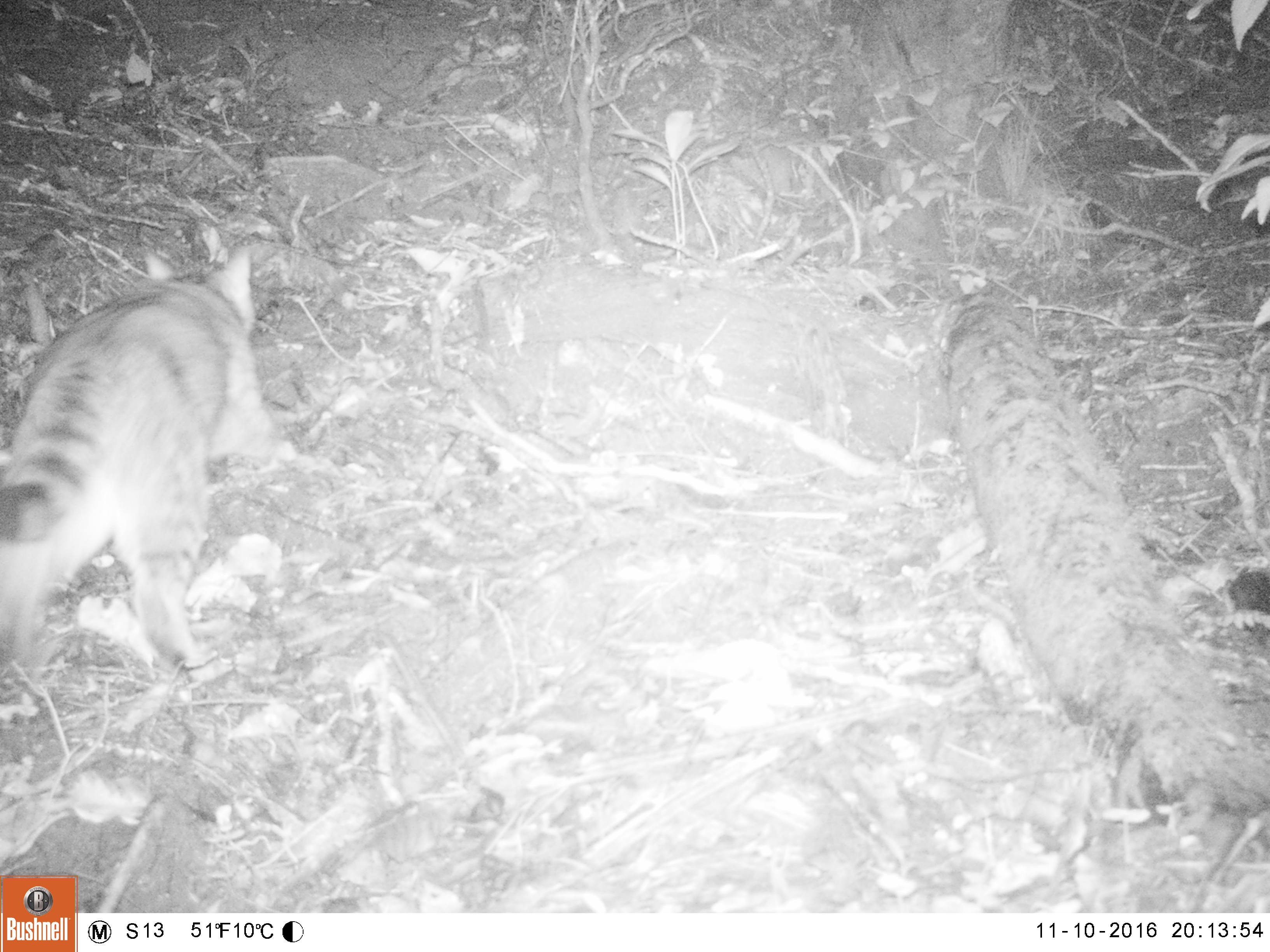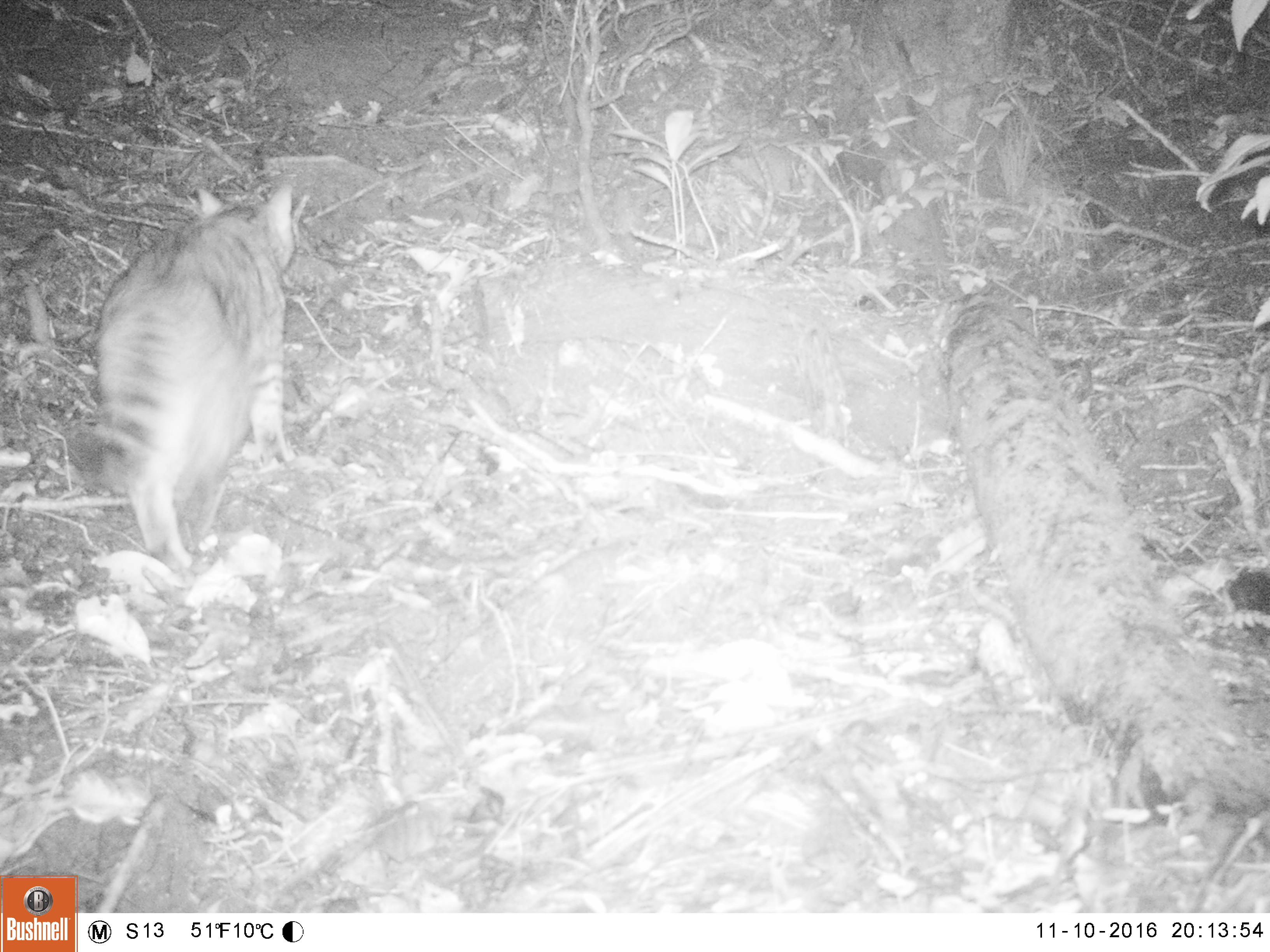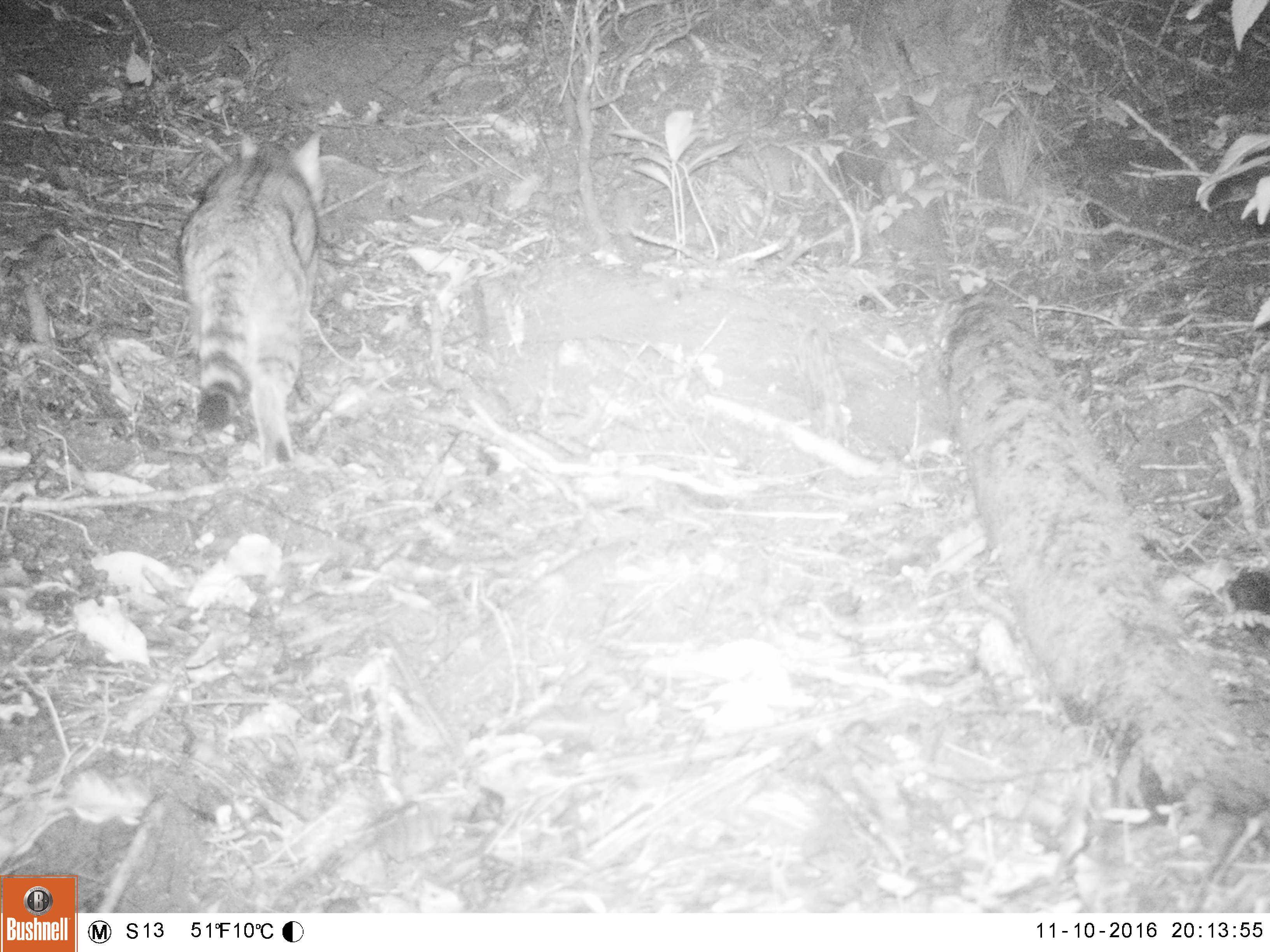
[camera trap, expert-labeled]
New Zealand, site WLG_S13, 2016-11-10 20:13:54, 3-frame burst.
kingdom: Animalia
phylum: Chordata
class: Mammalia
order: Carnivora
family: Felidae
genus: Felis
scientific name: Felis catus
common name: domestic cat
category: cat